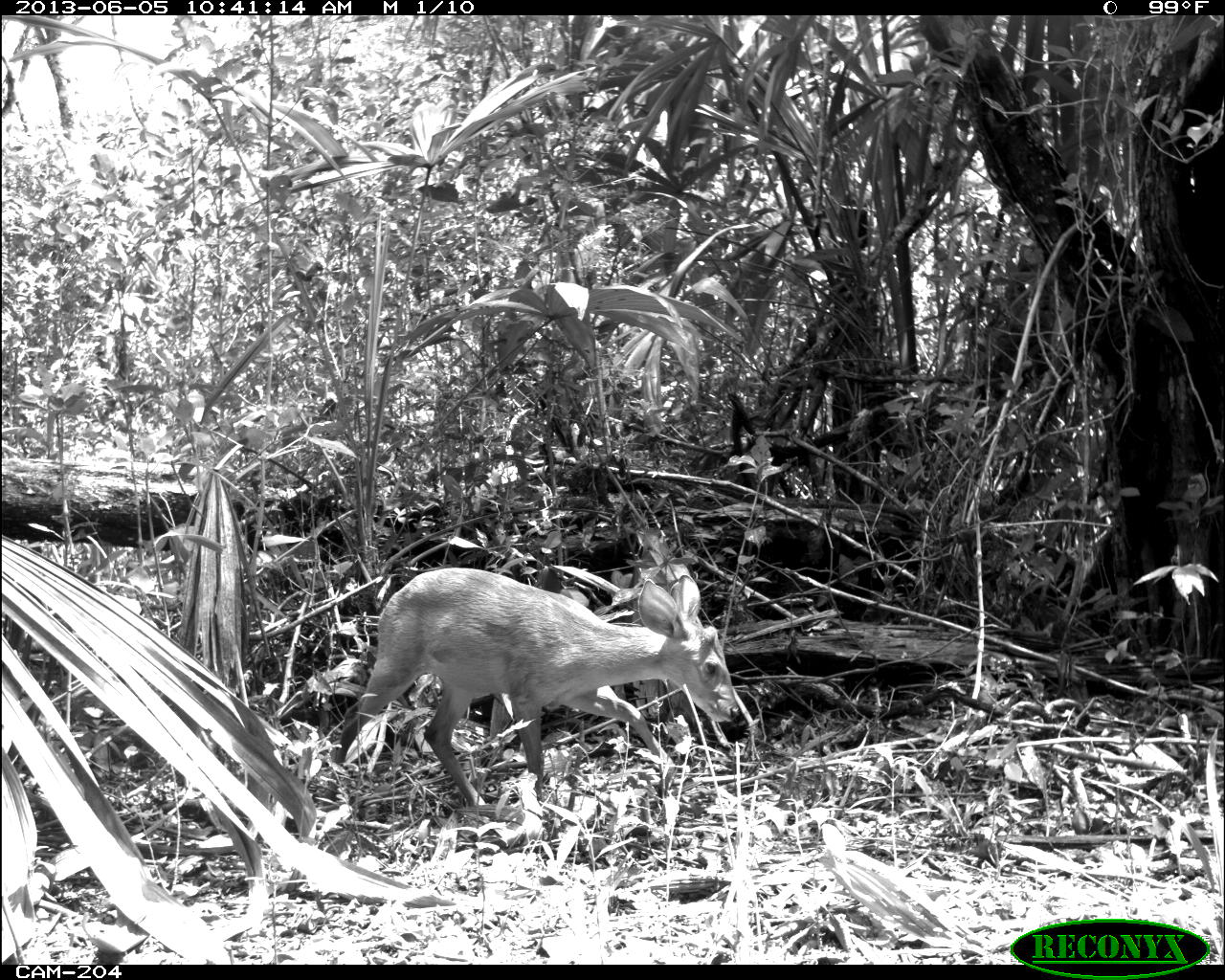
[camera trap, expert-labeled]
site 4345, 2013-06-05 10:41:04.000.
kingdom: Animalia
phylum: Chordata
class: Mammalia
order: Artiodactyla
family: Cervidae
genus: Odocoileus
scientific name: Odocoileus pandora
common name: yucatán brown brocket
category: mazama pandora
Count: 1.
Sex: female.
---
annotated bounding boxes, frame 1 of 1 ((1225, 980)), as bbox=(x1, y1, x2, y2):
mazama pandora: bbox=(324, 566, 742, 807)